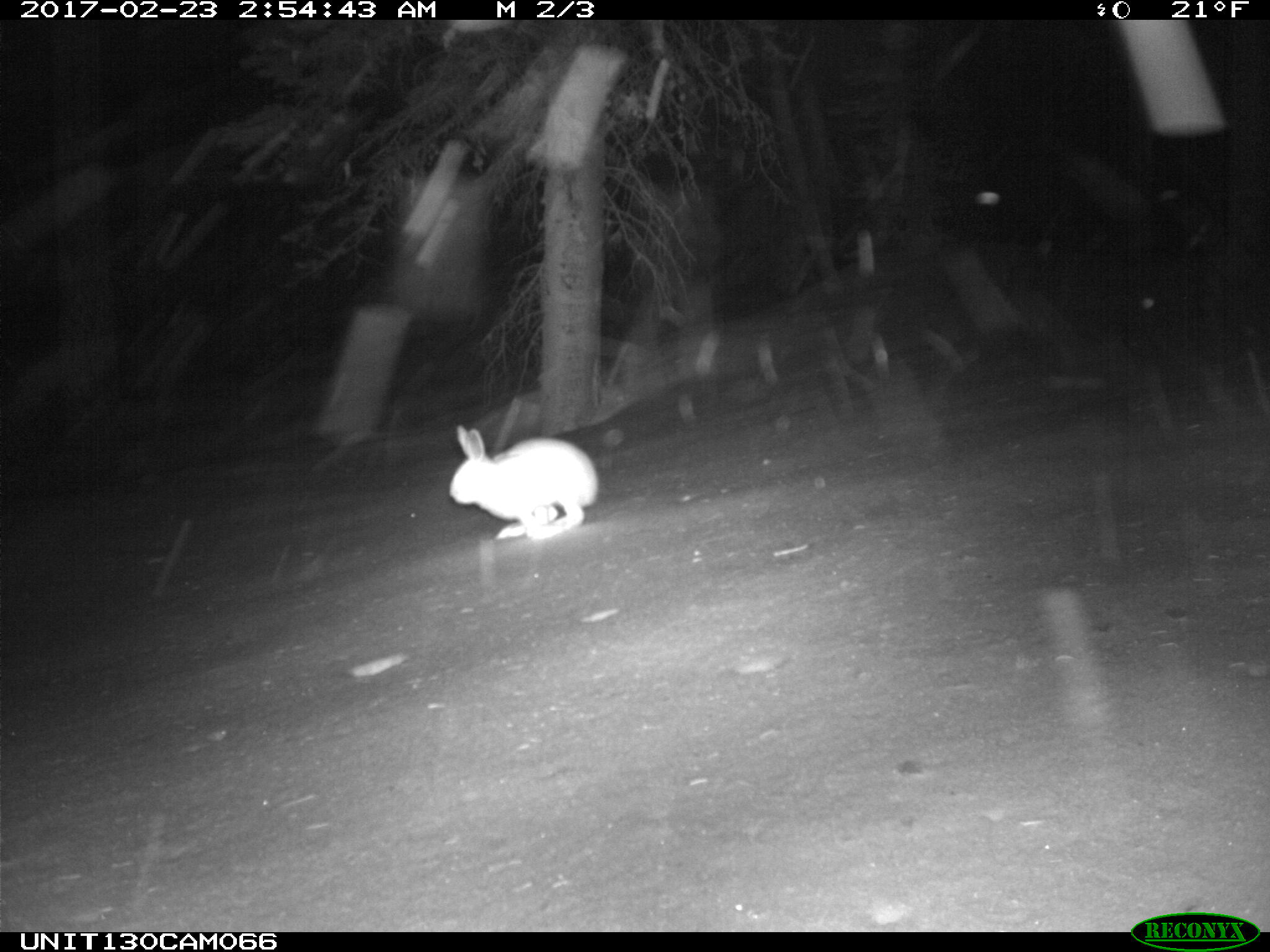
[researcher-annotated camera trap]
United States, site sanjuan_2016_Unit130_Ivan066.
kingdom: Animalia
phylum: Chordata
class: Mammalia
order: Lagomorpha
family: Leporidae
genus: Lepus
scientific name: Lepus americanus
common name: snowshoe hare